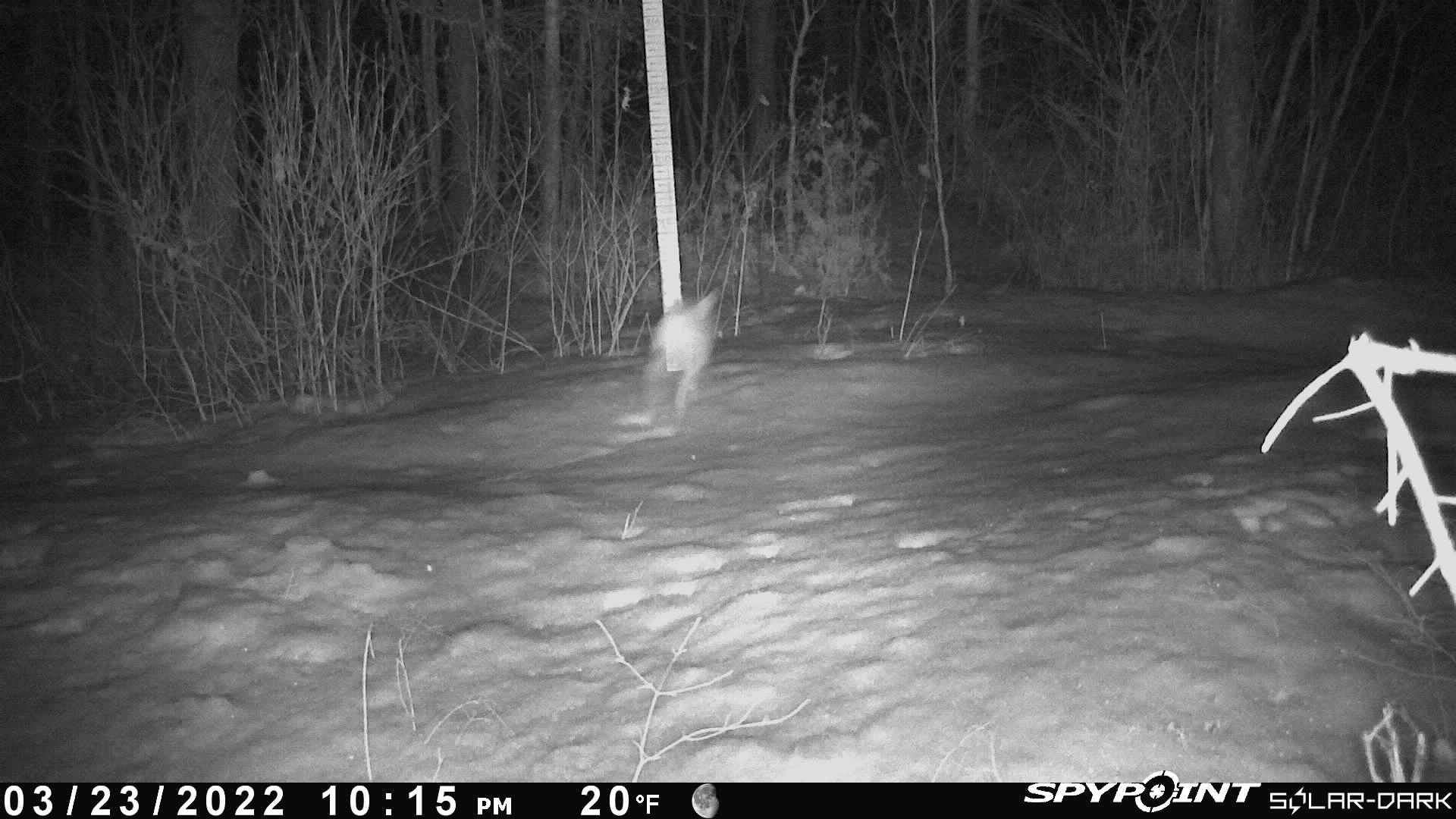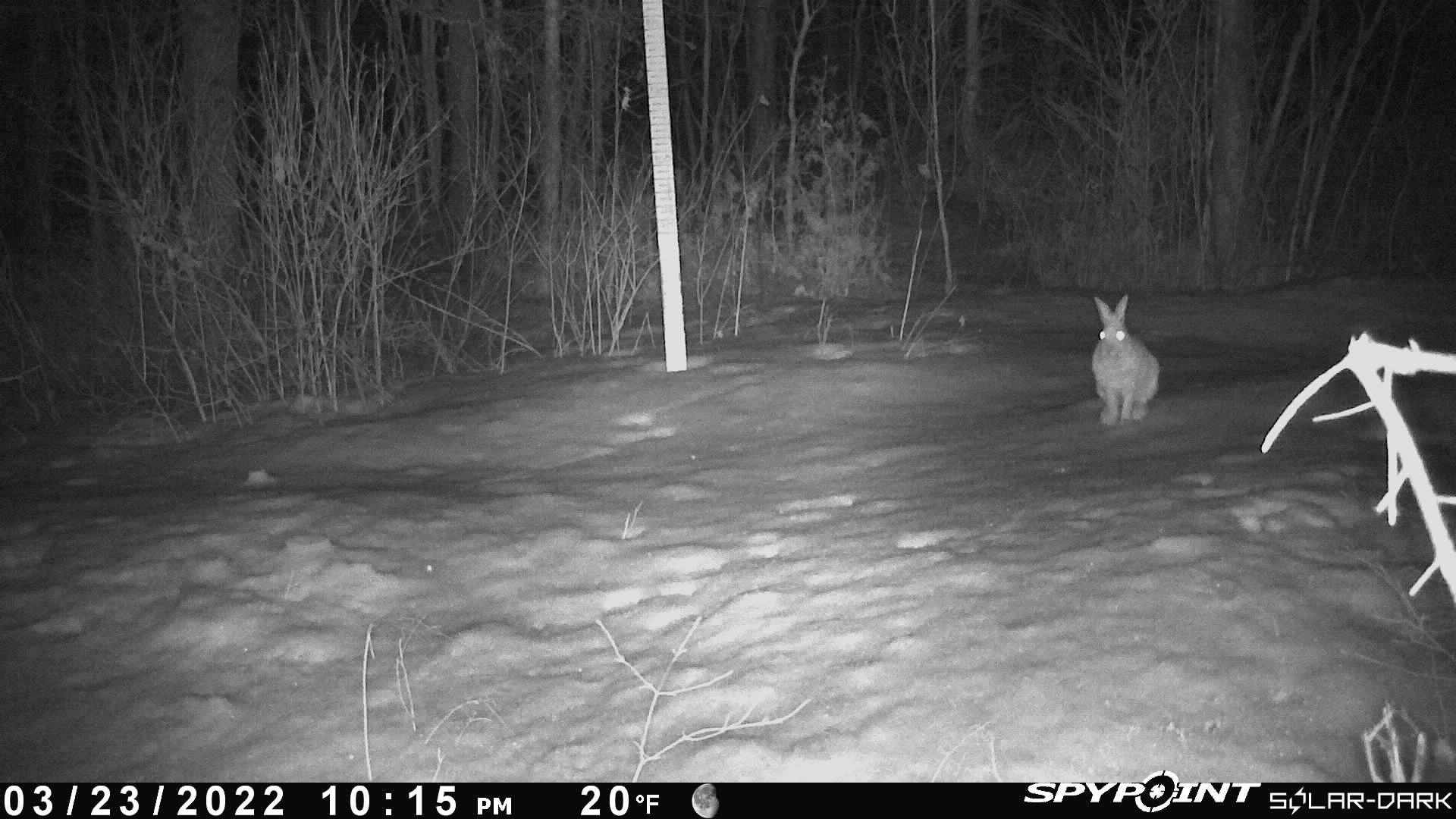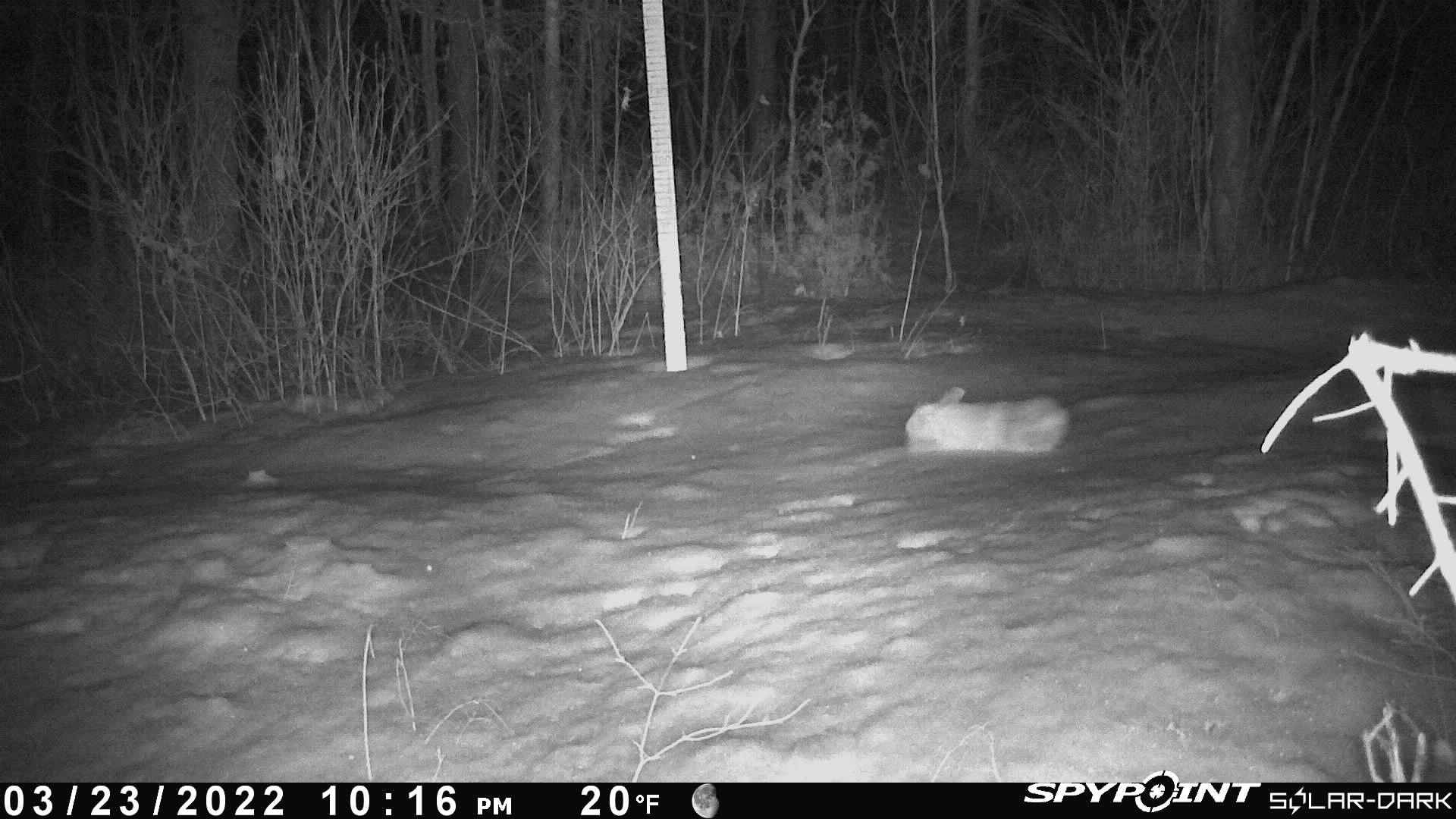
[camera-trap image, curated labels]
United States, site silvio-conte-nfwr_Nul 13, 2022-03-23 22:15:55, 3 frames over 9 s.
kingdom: Animalia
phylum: Chordata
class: Mammalia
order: Lagomorpha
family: Leporidae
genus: Lepus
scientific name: Lepus americanus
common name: snowshoe hare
Snowshoe hare (Lepus americanus).